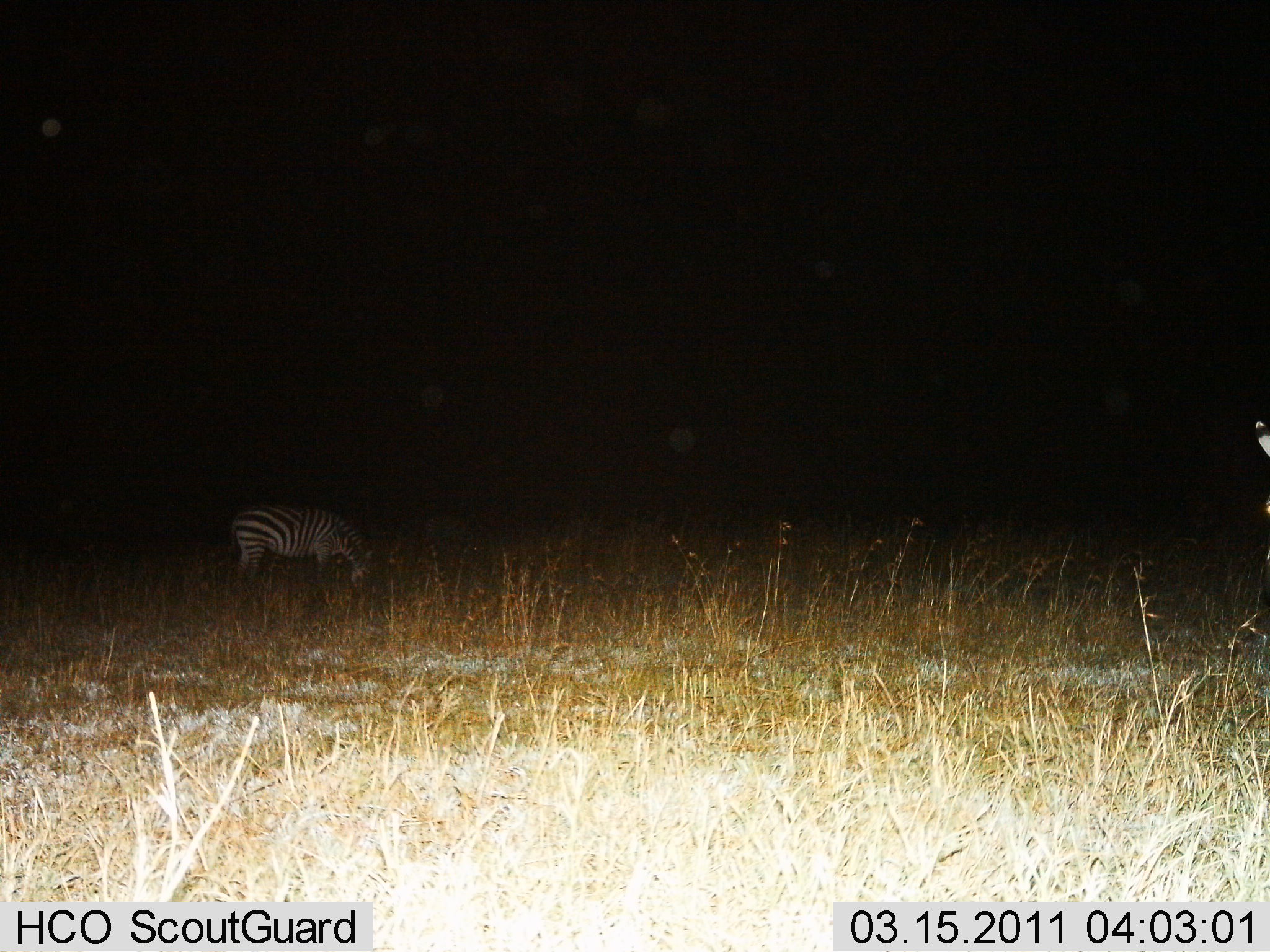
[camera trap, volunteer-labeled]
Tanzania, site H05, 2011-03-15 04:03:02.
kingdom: Animalia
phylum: Chordata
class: Mammalia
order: Perissodactyla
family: Equidae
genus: Equus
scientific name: Equus quagga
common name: plains zebra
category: zebra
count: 1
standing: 42%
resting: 0%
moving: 0%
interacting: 0%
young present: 0%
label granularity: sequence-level